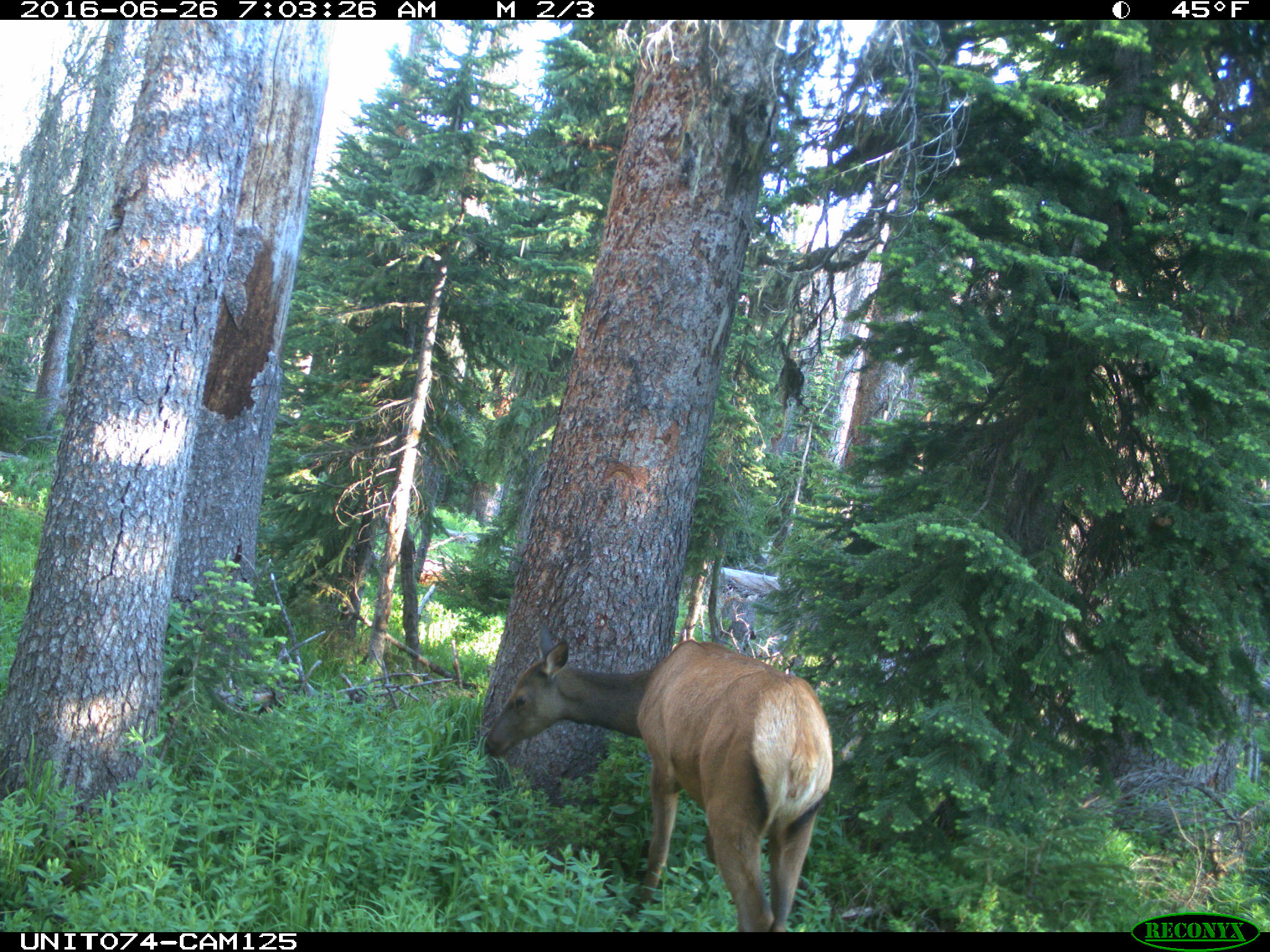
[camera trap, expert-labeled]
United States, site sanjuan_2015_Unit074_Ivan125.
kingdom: Animalia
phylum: Chordata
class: Mammalia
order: Artiodactyla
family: Cervidae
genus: Cervus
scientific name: Cervus elaphus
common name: red deer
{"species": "Cervus elaphus (red deer)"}